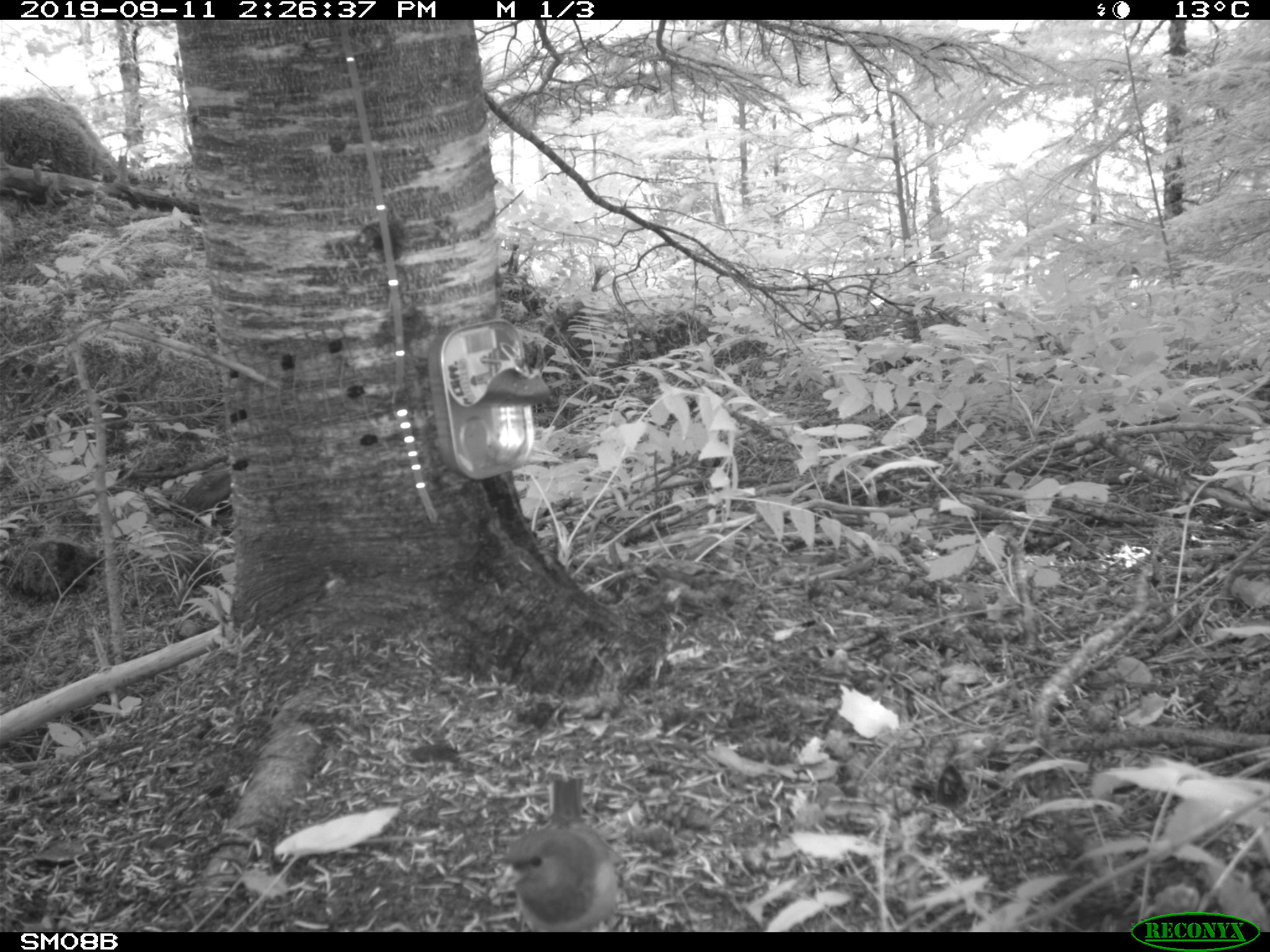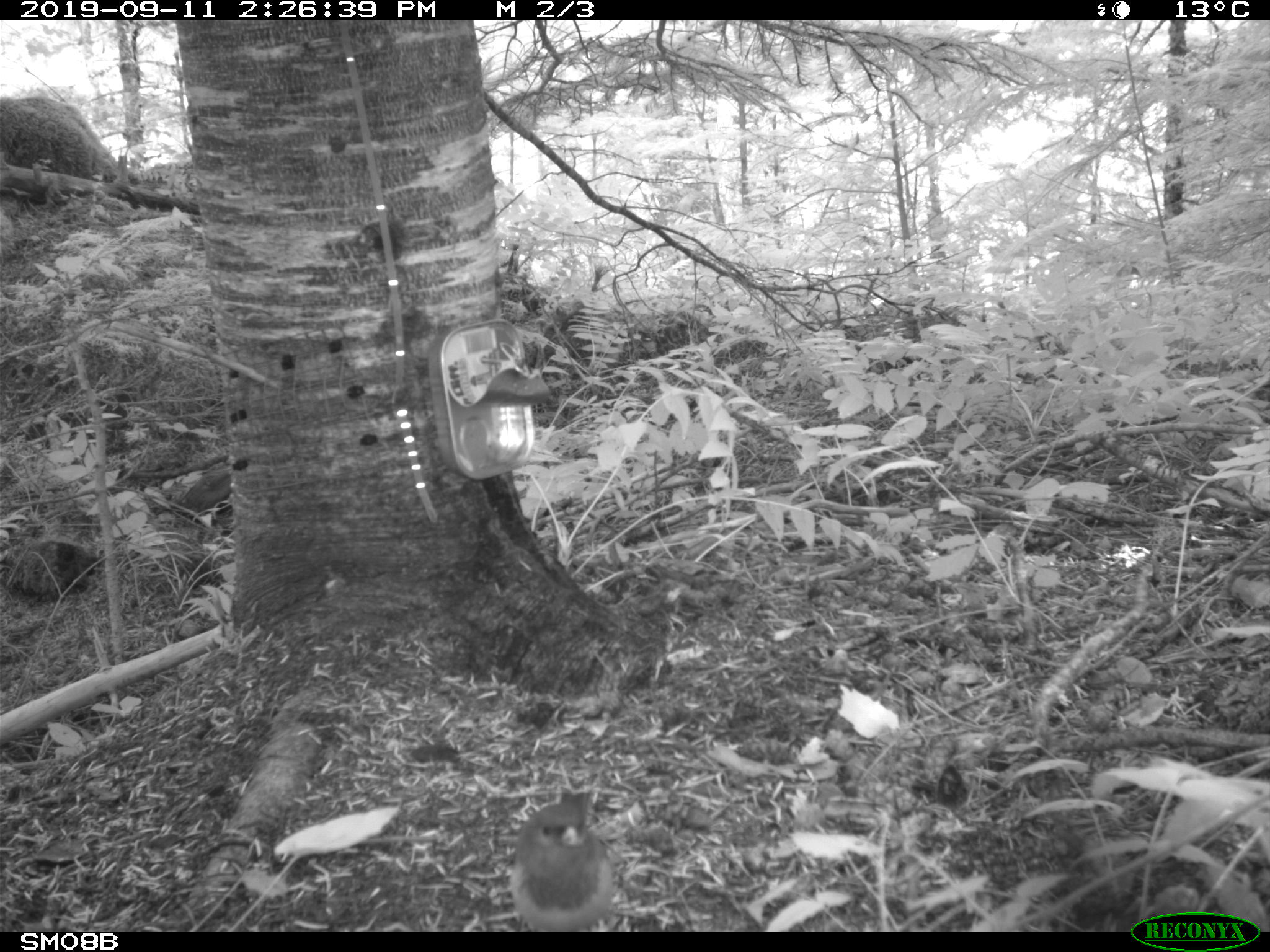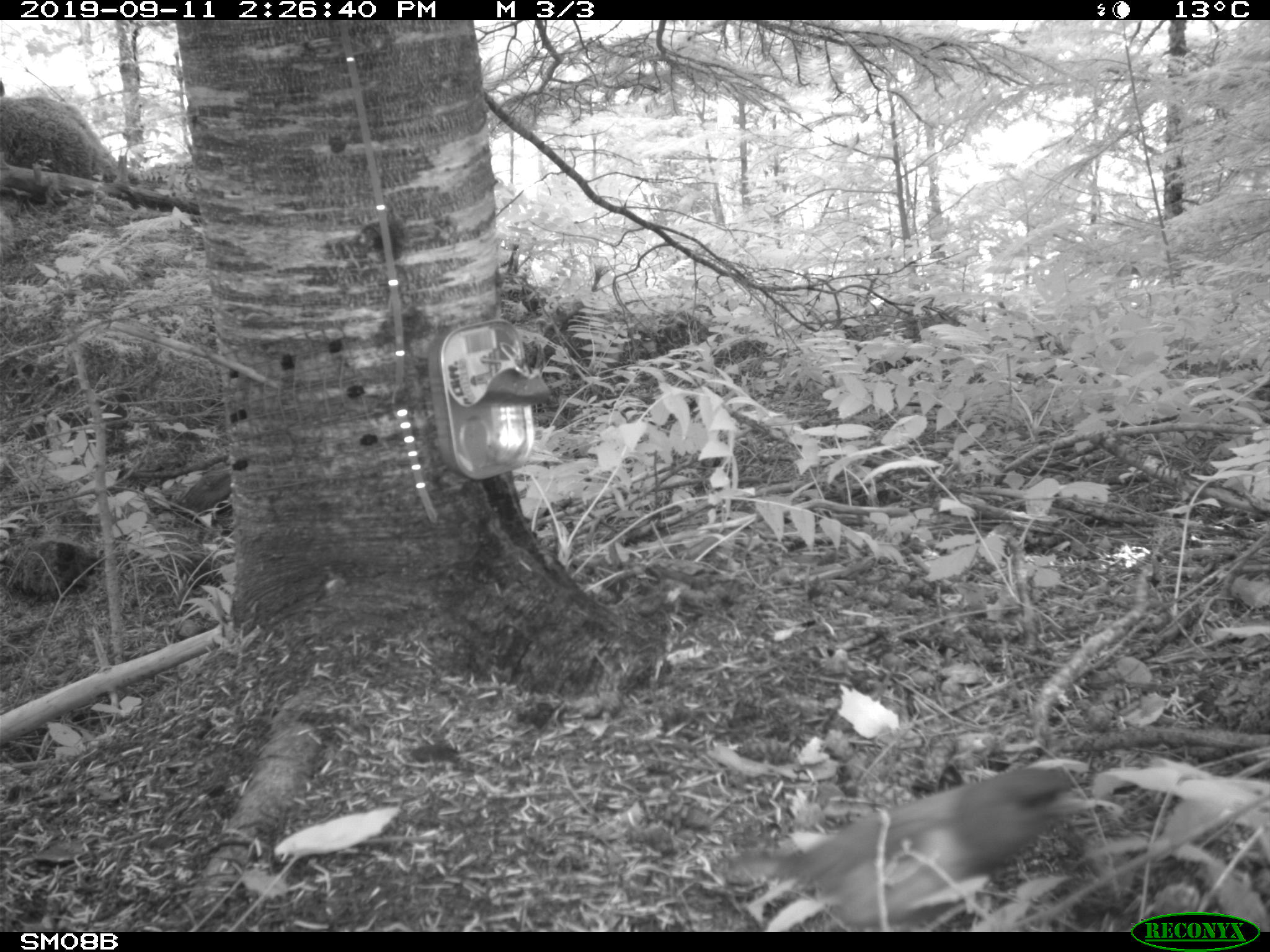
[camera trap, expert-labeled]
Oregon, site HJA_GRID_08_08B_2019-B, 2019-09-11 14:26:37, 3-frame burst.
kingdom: Animalia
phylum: Chordata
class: Aves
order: Passeriformes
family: Passerellidae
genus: Junco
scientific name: Junco hyemalis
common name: dark-eyed junco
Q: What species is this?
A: Dark-eyed junco (Junco hyemalis).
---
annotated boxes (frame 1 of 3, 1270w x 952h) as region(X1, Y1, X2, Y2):
dark-eyed junco: region(492, 770, 624, 928)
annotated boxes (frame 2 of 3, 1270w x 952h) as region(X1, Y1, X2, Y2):
dark-eyed junco: region(497, 771, 618, 931)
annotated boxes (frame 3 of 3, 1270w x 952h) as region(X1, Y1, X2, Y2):
dark-eyed junco: region(759, 762, 1087, 927)